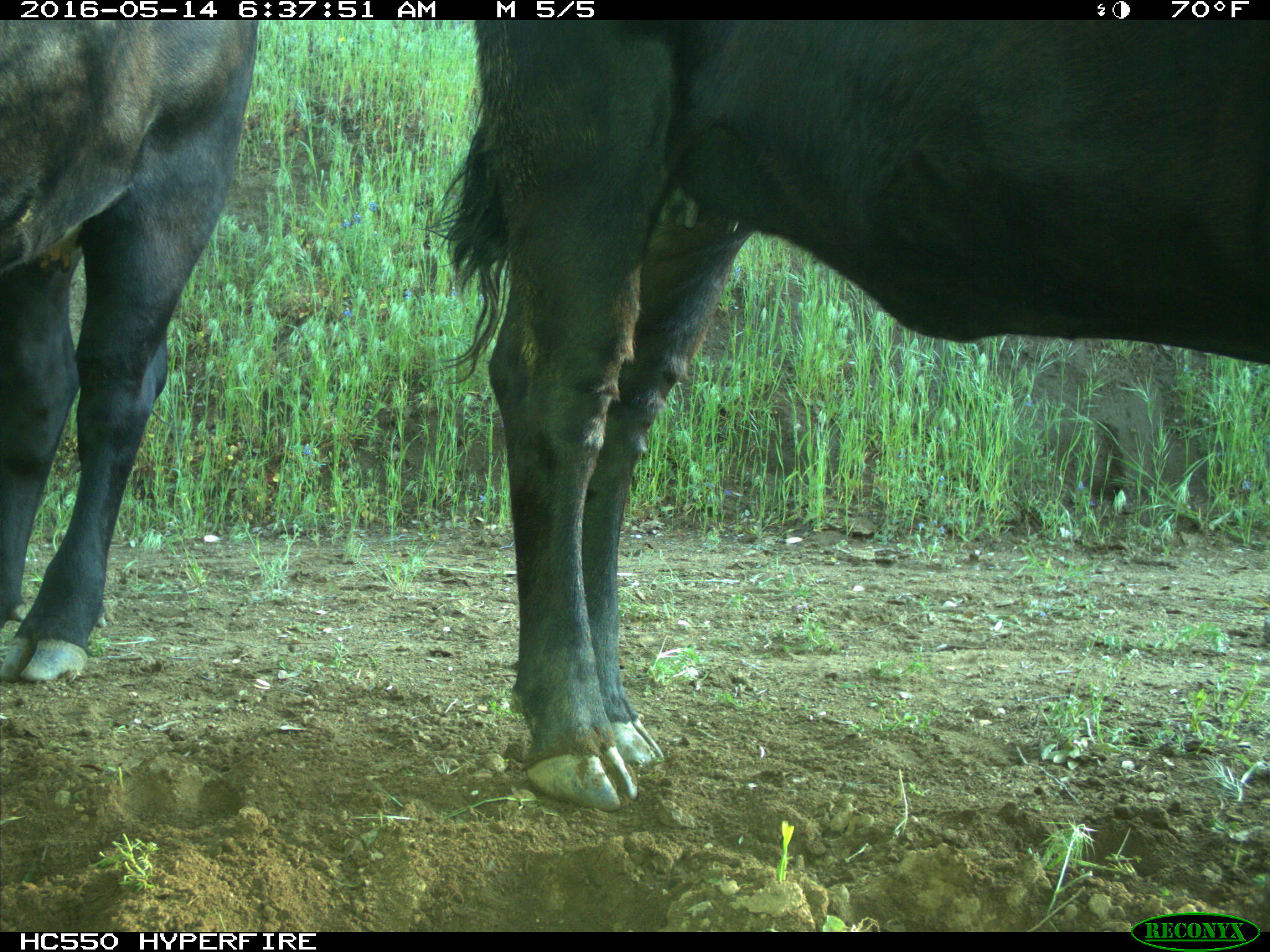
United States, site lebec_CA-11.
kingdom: Animalia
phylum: Chordata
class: Mammalia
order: Artiodactyla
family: Bovidae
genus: Bos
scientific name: Bos taurus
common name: domestic cow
Bos taurus (domestic cow).